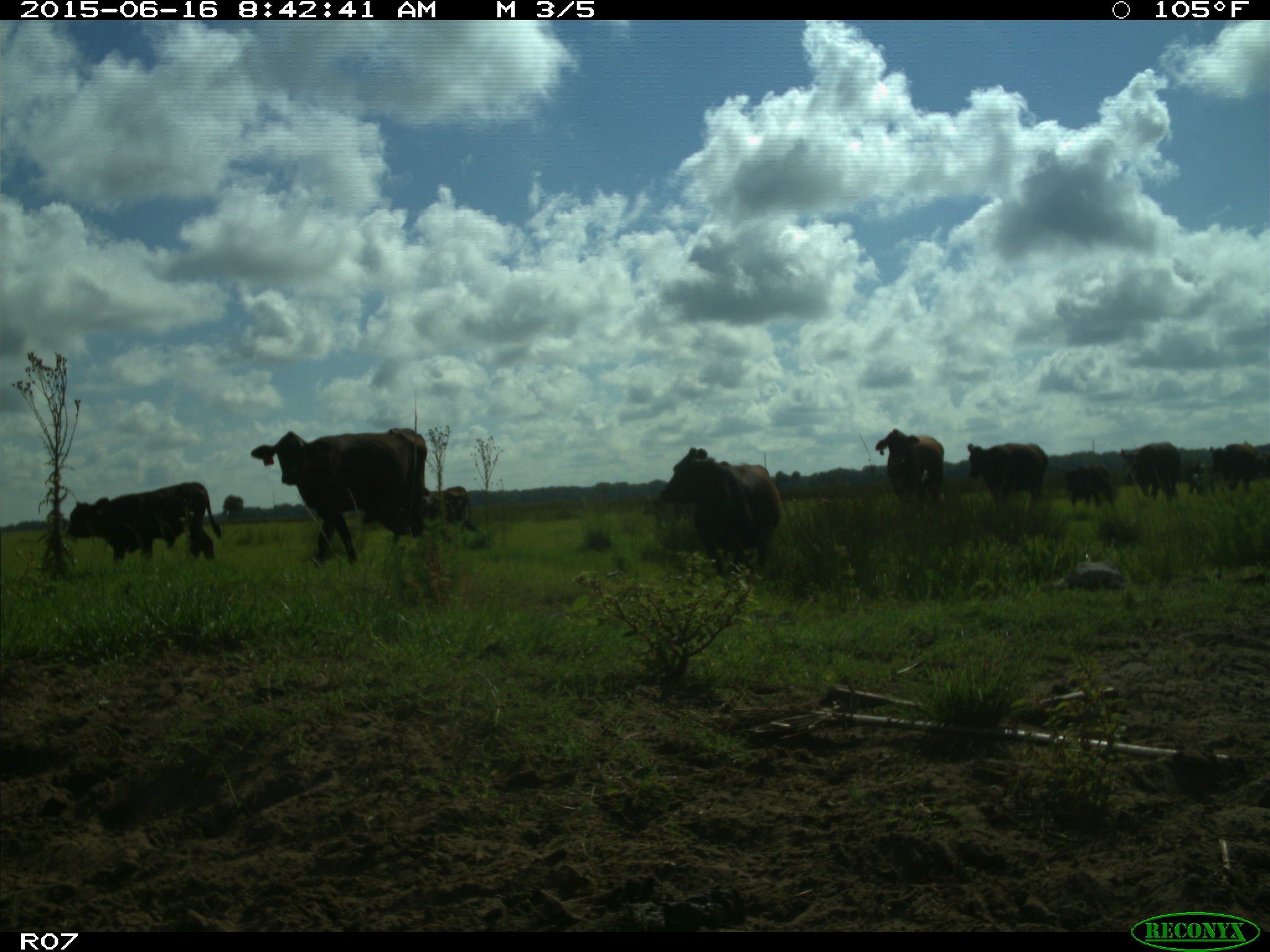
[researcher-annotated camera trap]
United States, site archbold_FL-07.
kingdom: Animalia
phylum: Chordata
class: Mammalia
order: Artiodactyla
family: Bovidae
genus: Bos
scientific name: Bos taurus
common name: domestic cow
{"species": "Bos taurus (domestic cow)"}